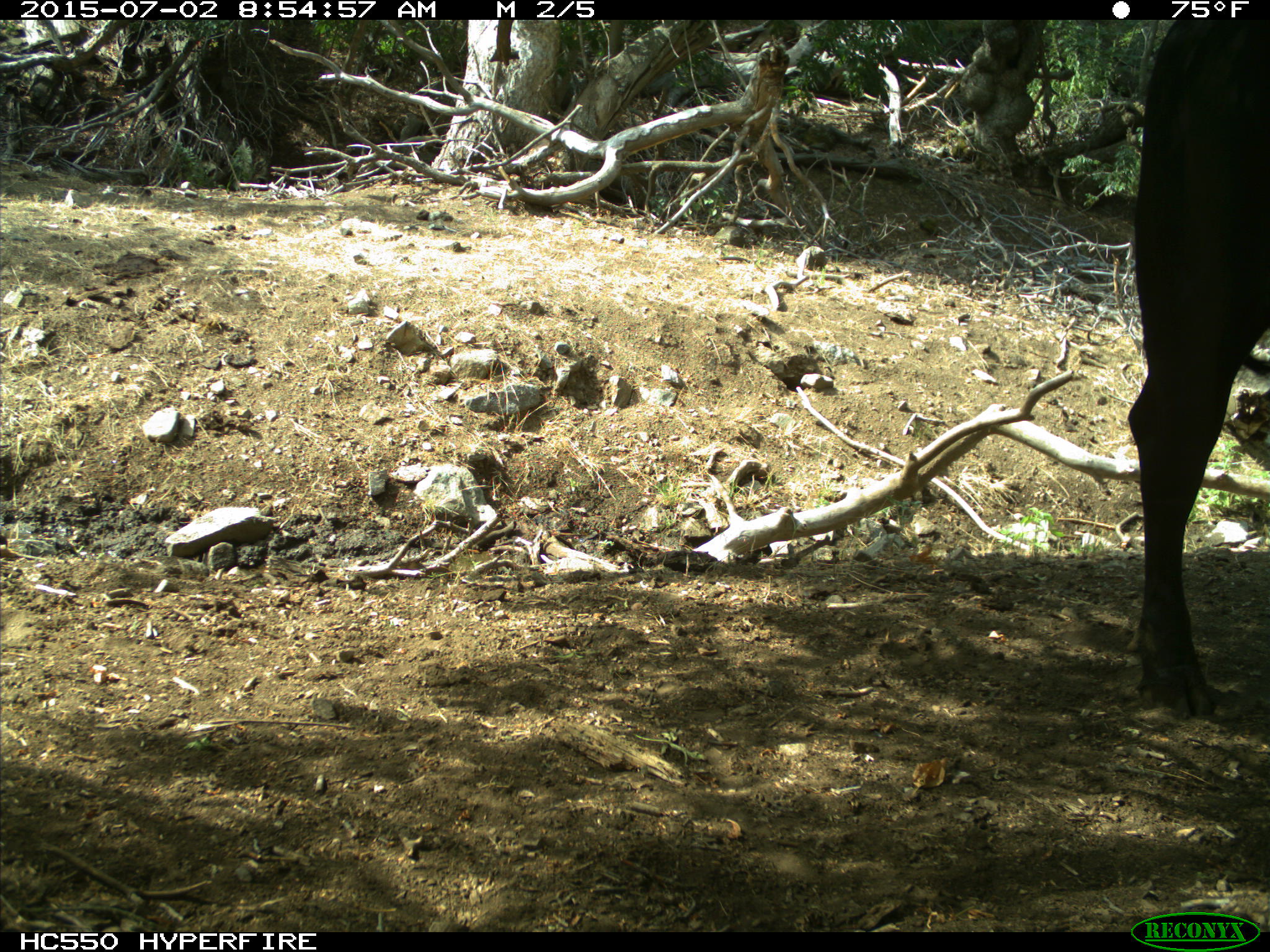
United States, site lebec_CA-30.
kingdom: Animalia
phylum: Chordata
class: Mammalia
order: Artiodactyla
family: Bovidae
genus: Bos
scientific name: Bos taurus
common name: domestic cow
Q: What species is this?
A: Bos taurus (domestic cow).